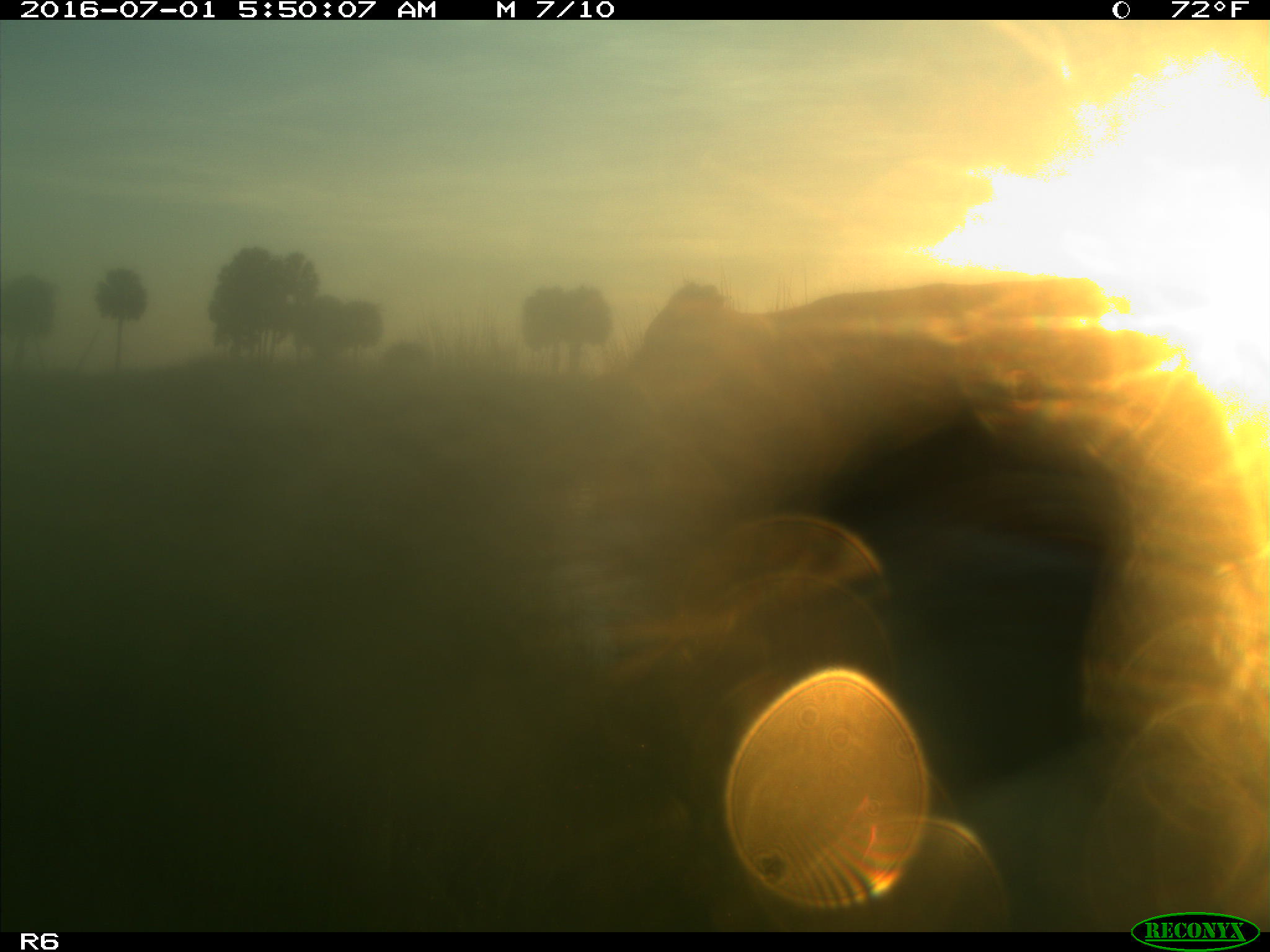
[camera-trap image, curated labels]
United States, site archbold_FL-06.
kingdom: Animalia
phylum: Chordata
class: Mammalia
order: Artiodactyla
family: Bovidae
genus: Bos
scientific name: Bos taurus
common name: domestic cow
Bos taurus (domestic cow).